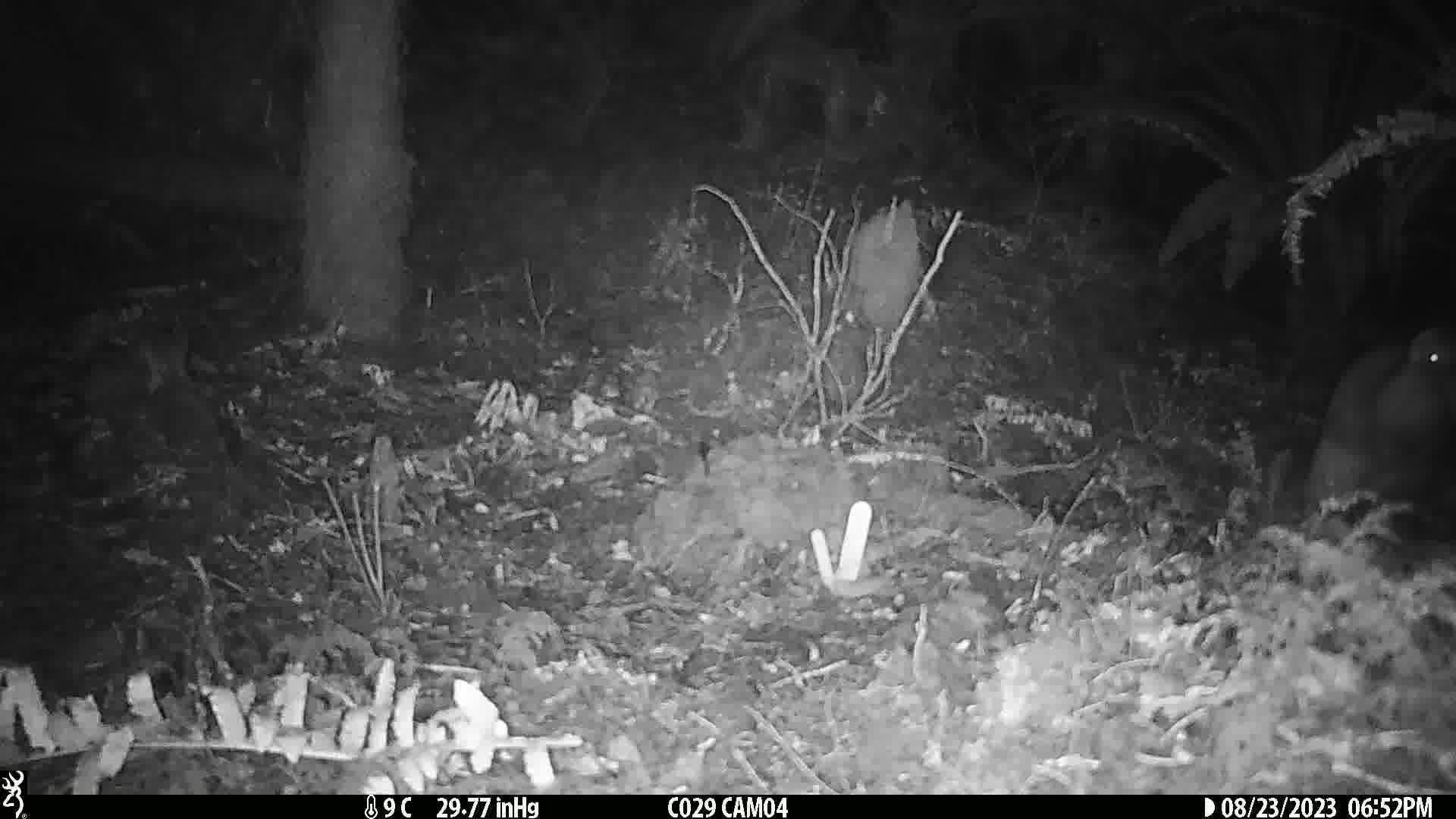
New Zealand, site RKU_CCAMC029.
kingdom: Animalia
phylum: Chordata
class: Aves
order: Apterygiformes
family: Apterygidae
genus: Apteryx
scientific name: Apteryx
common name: kiwi